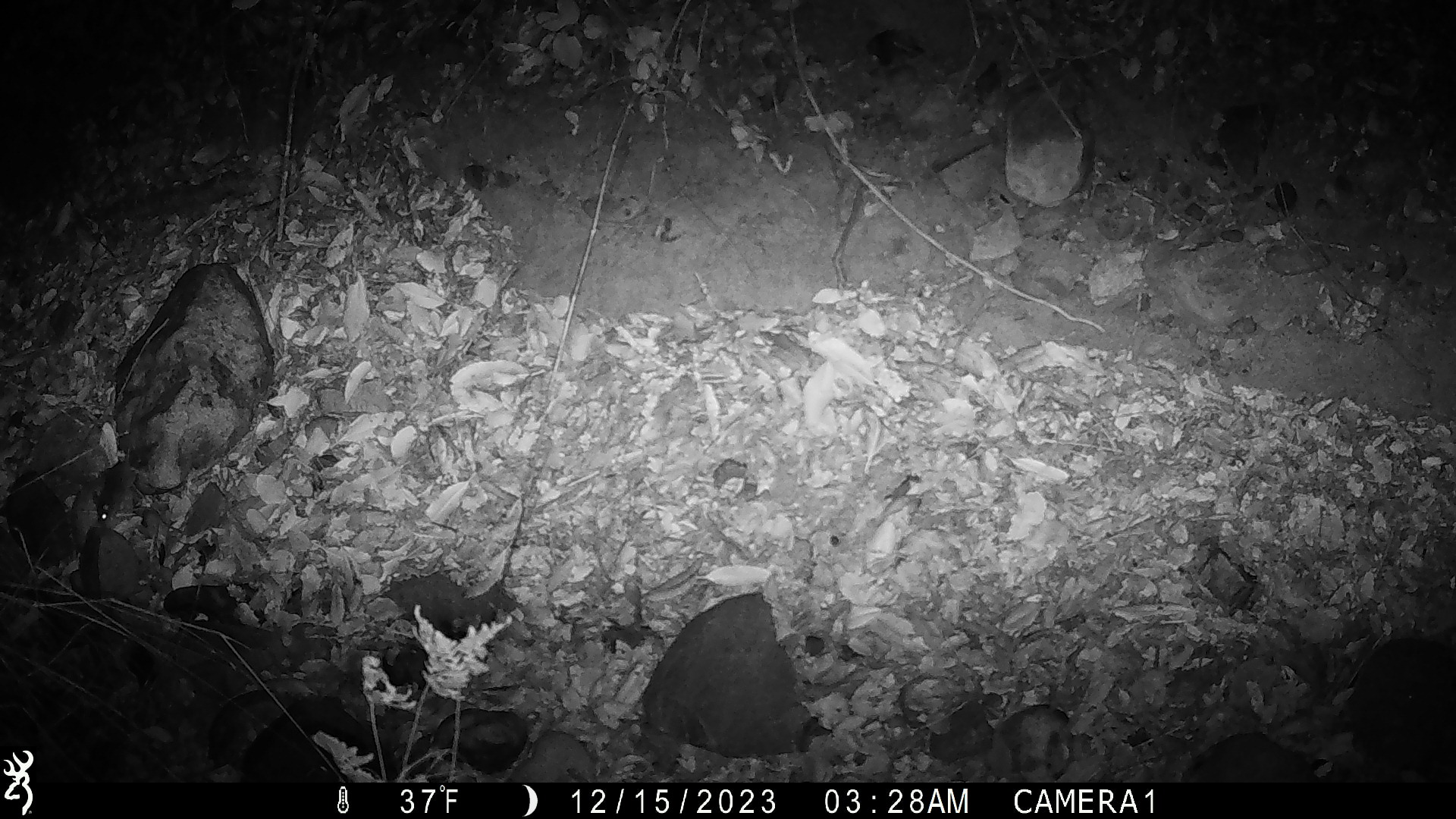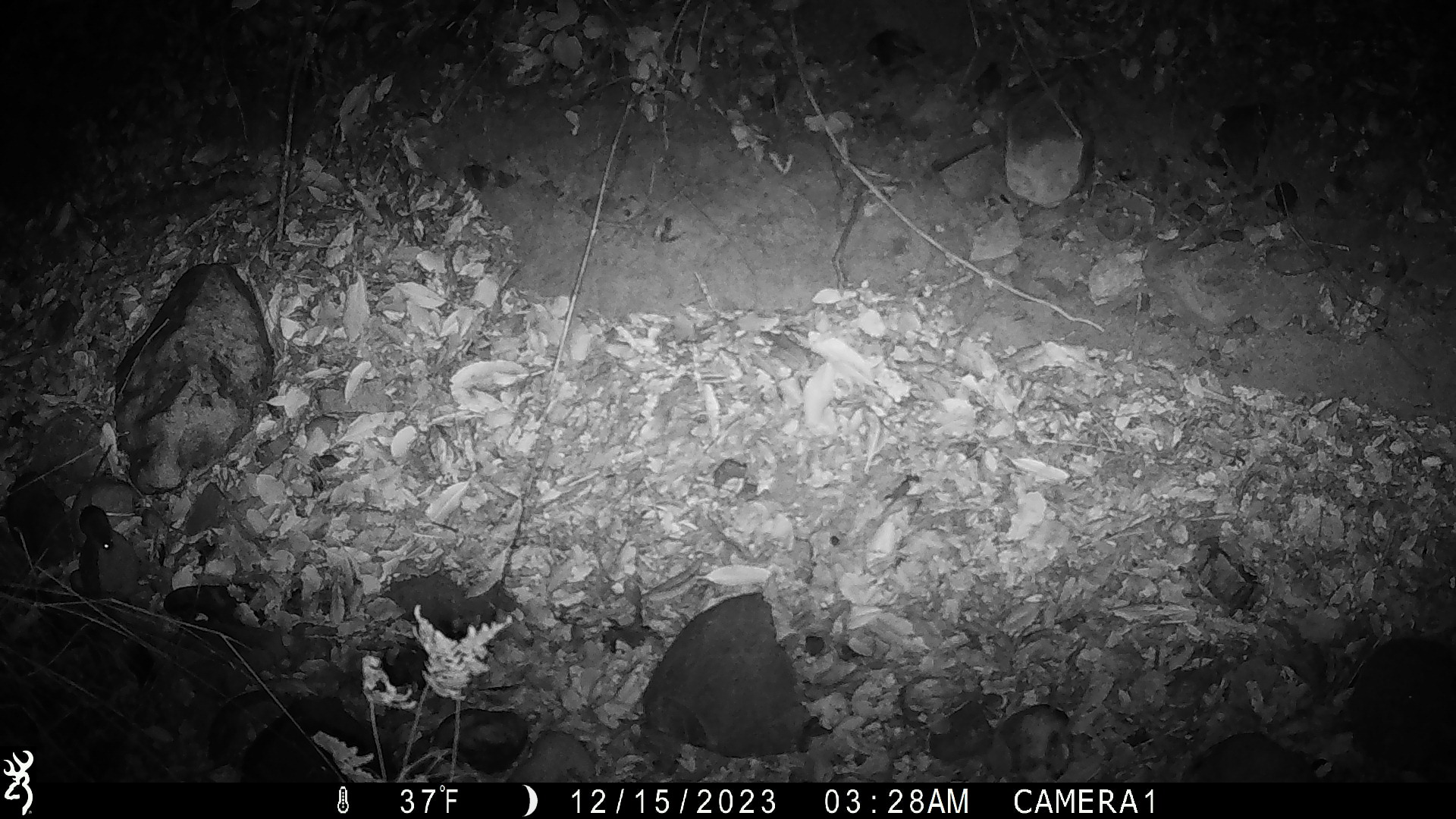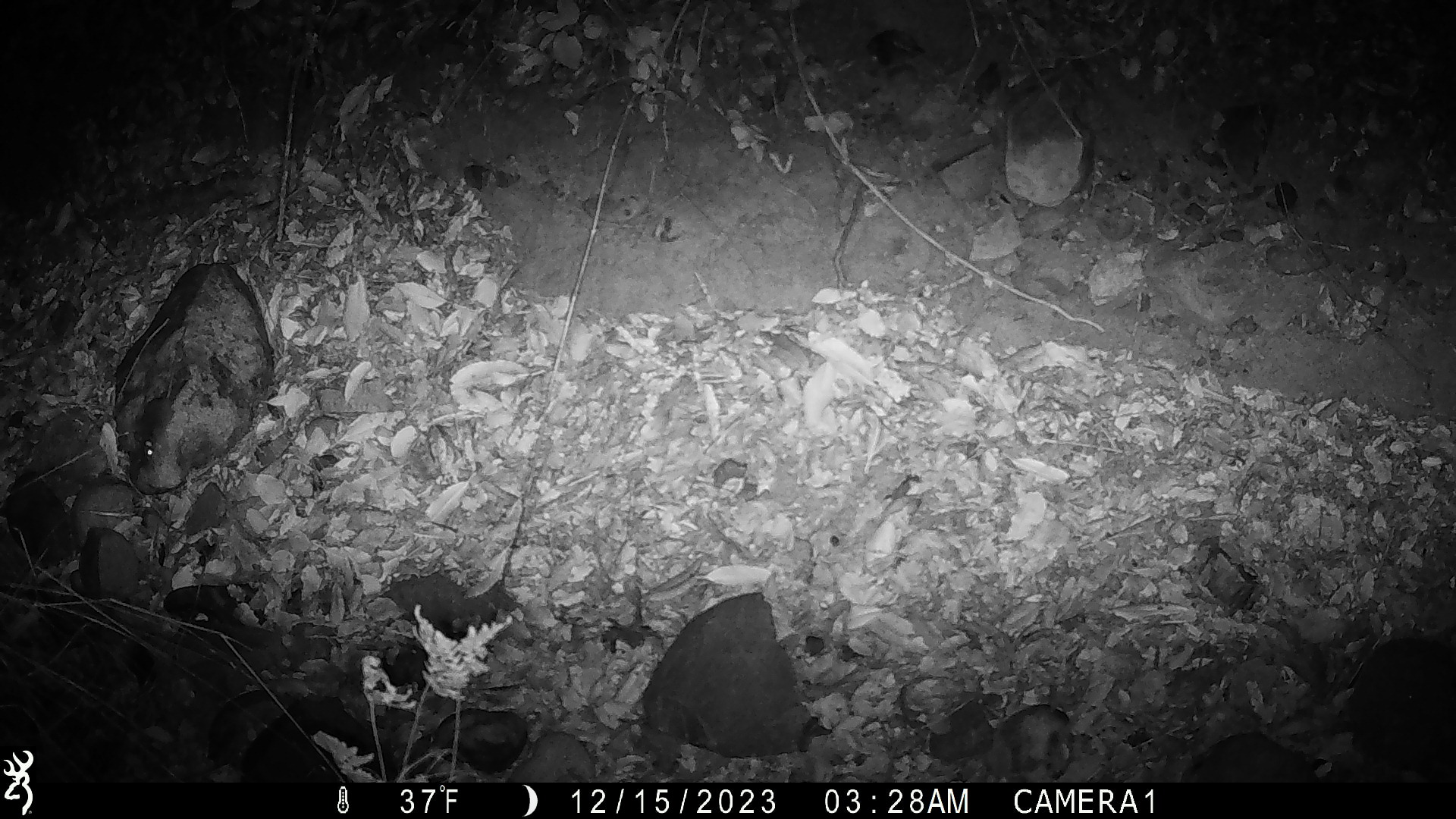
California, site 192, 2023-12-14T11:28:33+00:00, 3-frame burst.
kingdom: Animalia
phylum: Chordata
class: Mammalia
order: Rodentia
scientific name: Rodentia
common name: mouse or rat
Mouse or rat (Rodentia).